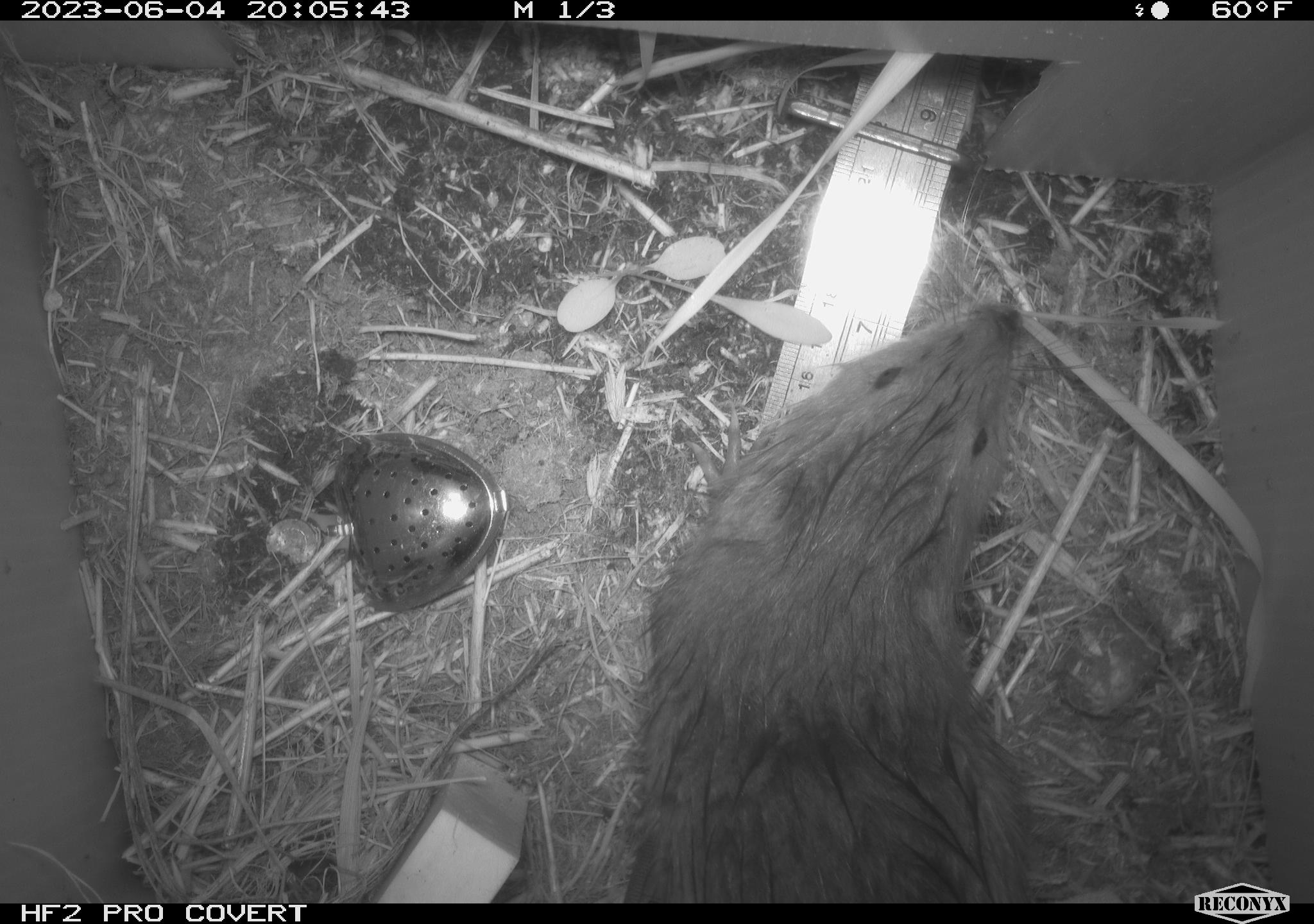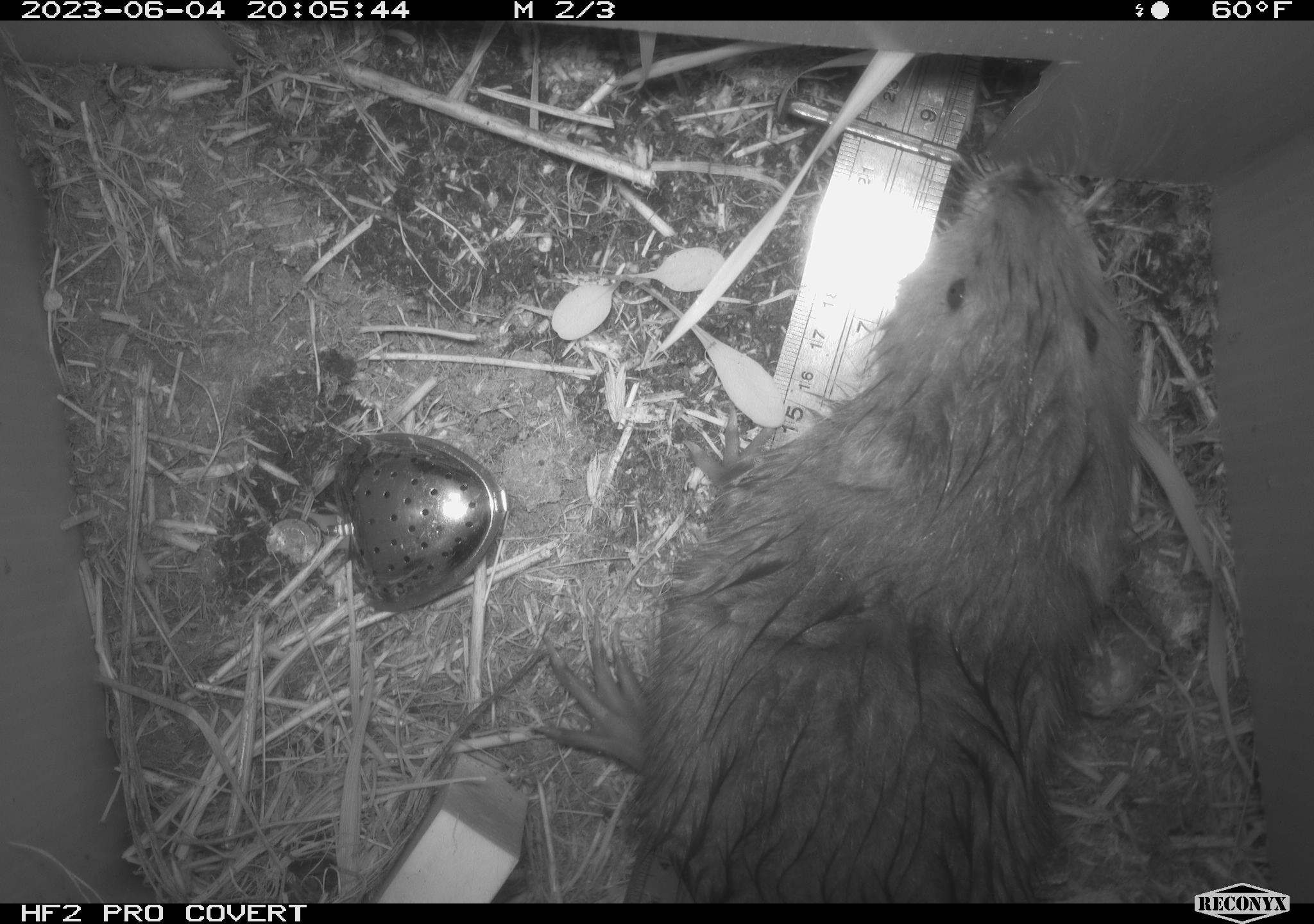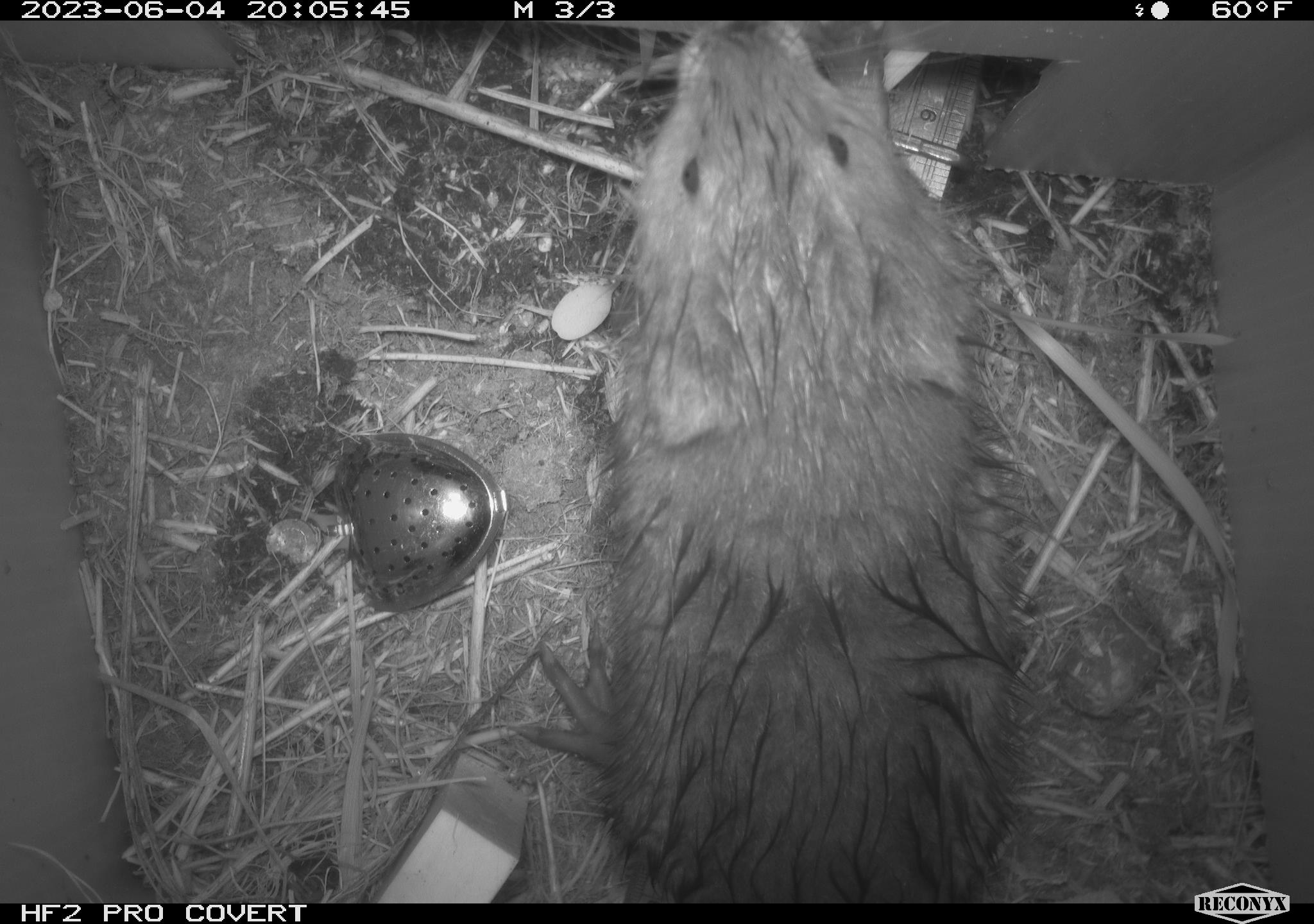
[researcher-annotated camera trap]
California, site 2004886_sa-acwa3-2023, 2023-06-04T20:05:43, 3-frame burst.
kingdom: Animalia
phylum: Chordata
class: Mammalia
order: Rodentia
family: Cricetidae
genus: Ondatra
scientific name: Ondatra zibethicus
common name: muskrat